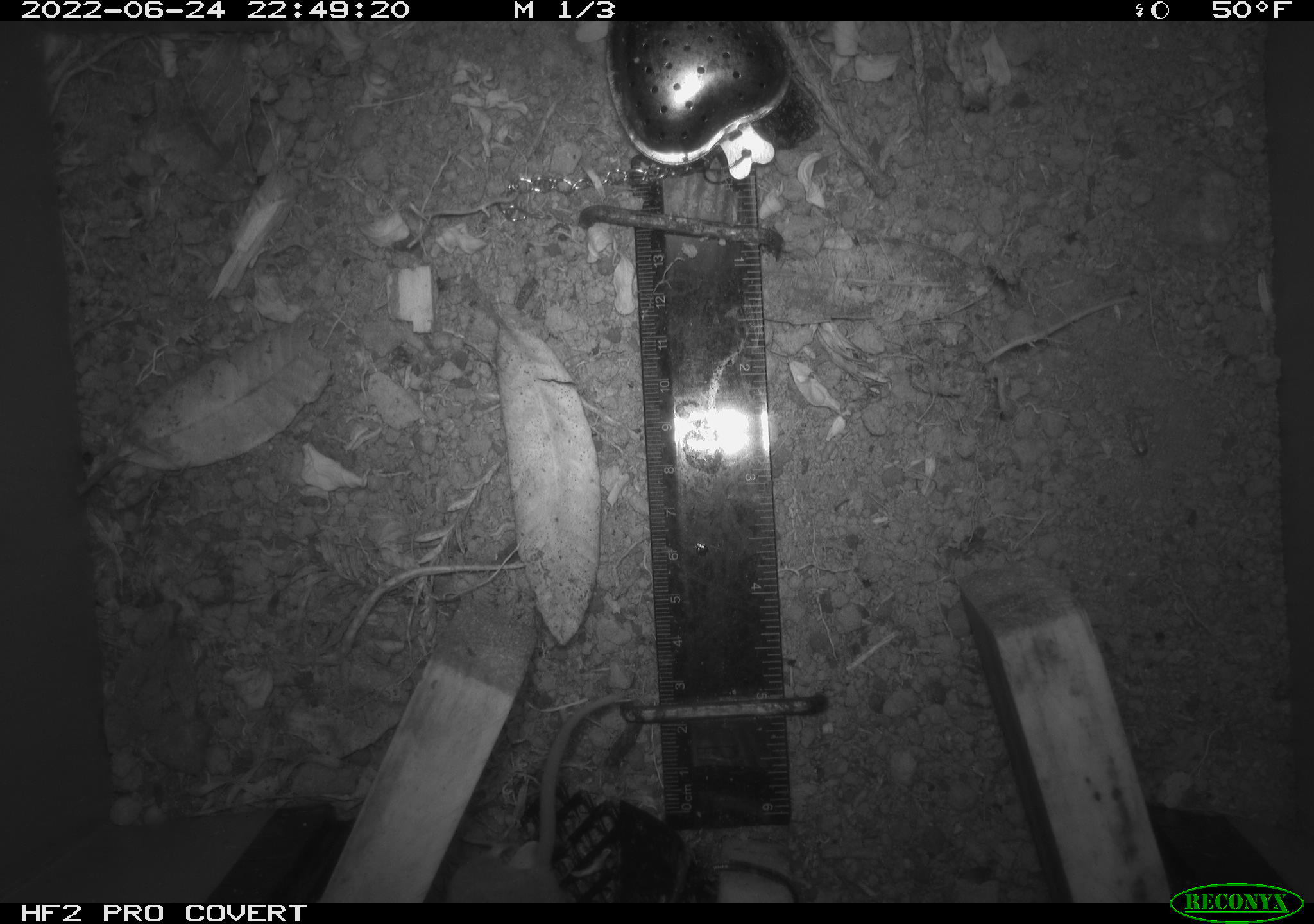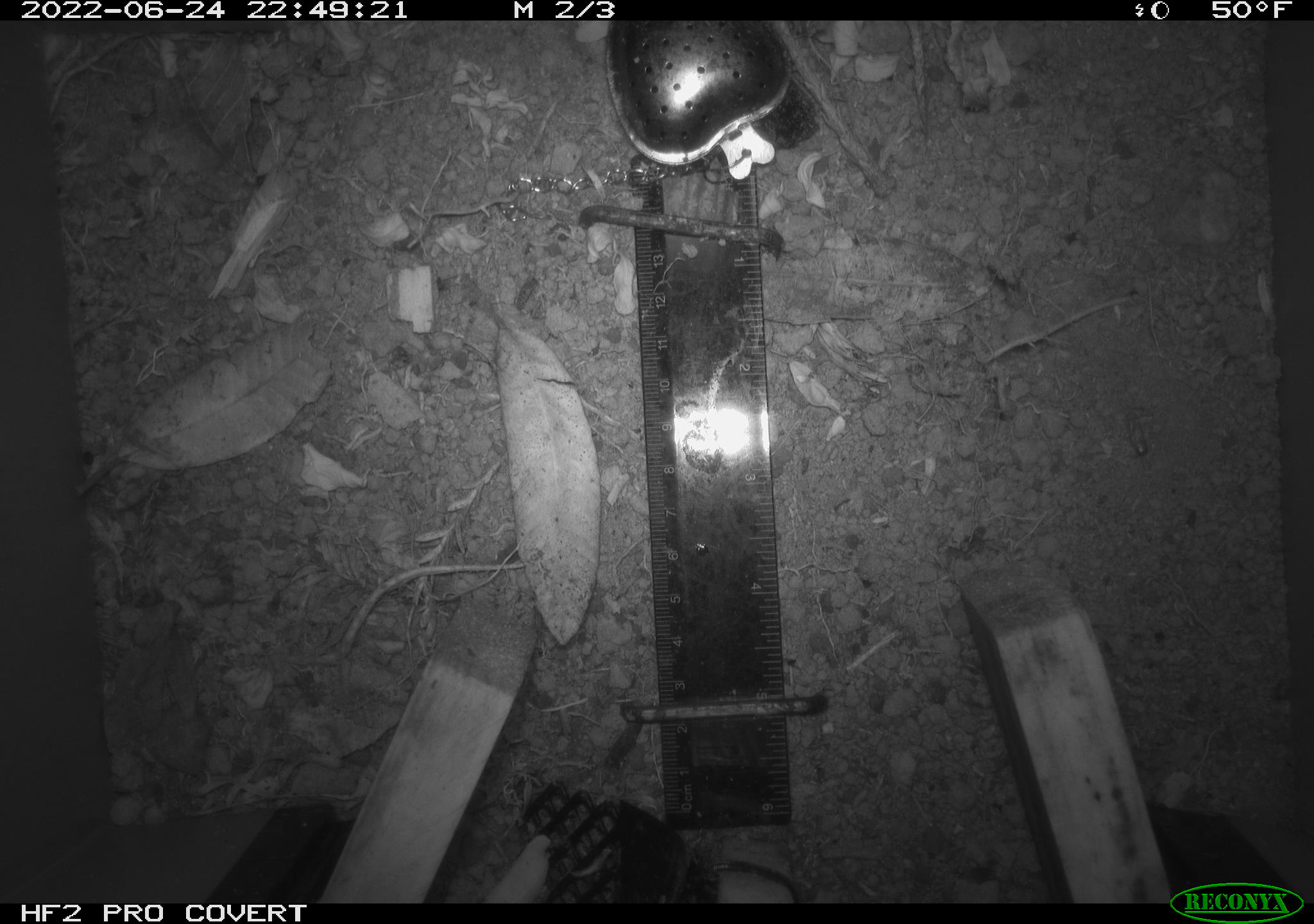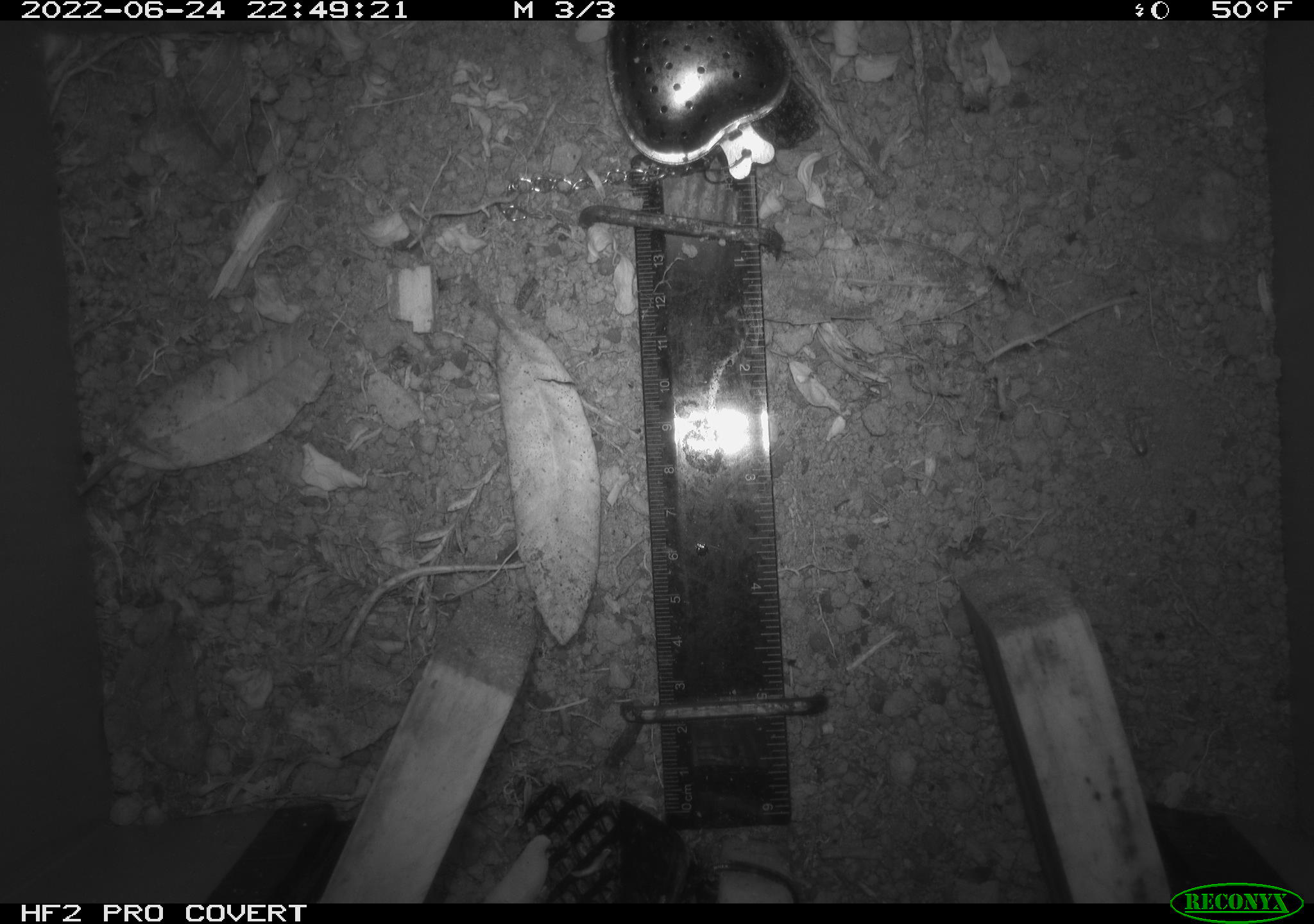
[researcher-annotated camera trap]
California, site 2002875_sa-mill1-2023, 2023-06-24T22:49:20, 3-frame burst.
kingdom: Animalia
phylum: Chordata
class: Mammalia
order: Rodentia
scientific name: Rodentia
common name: mouse species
Mouse species (Rodentia).